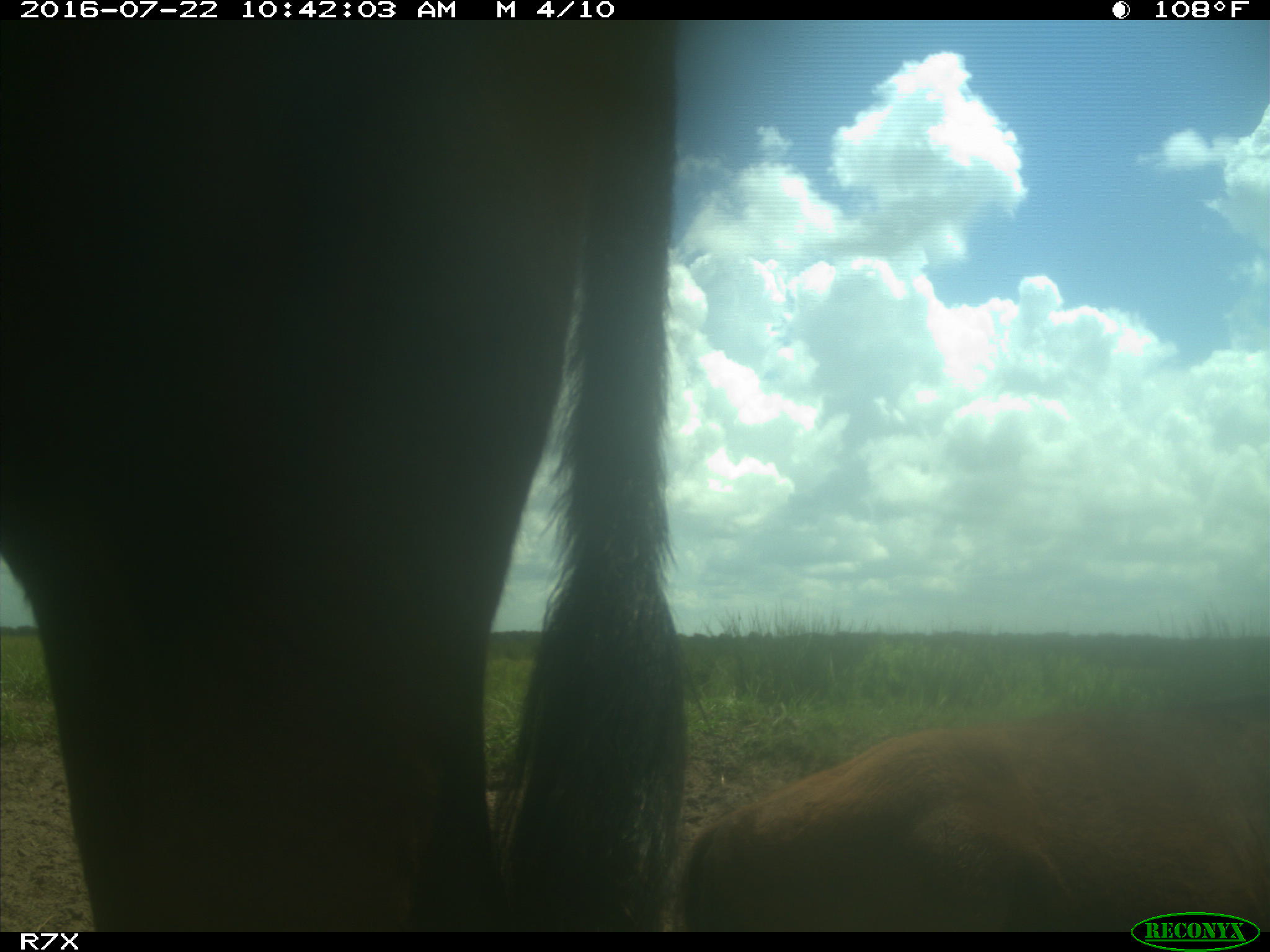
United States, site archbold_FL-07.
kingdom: Animalia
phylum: Chordata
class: Mammalia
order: Artiodactyla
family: Bovidae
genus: Bos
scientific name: Bos taurus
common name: domestic cow